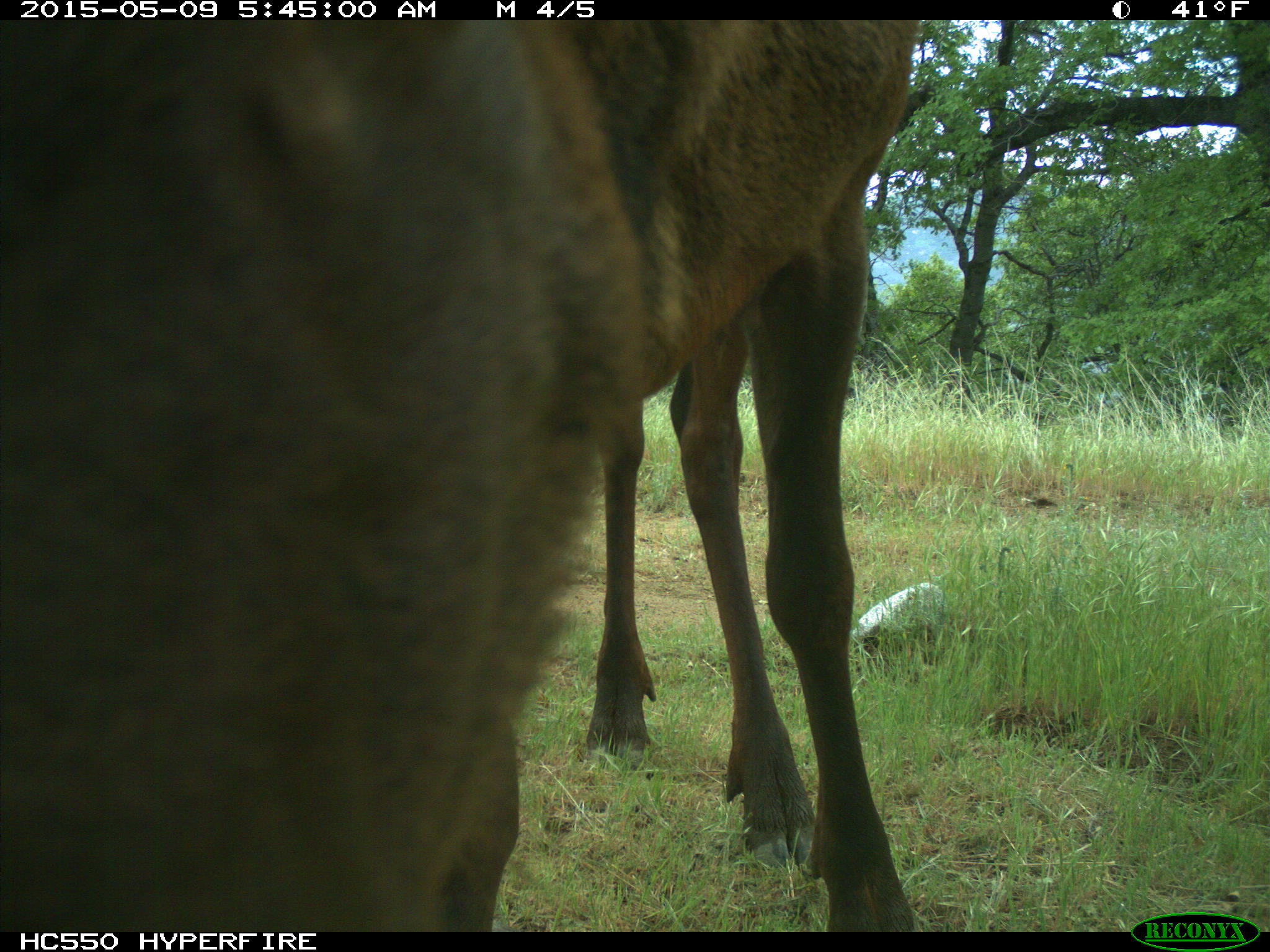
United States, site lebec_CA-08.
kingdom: Animalia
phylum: Chordata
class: Mammalia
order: Artiodactyla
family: Cervidae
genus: Cervus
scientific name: Cervus canadensis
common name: elk